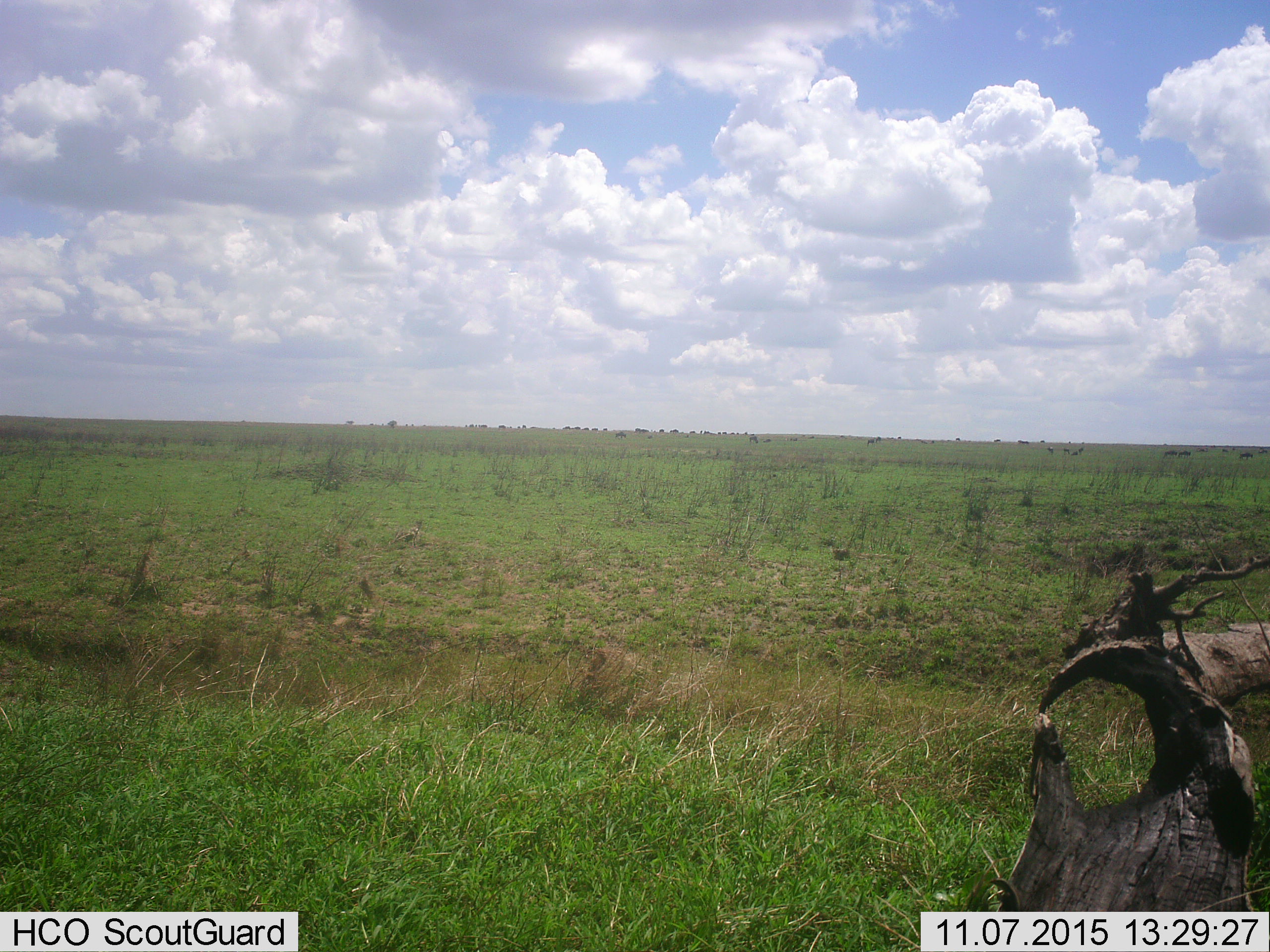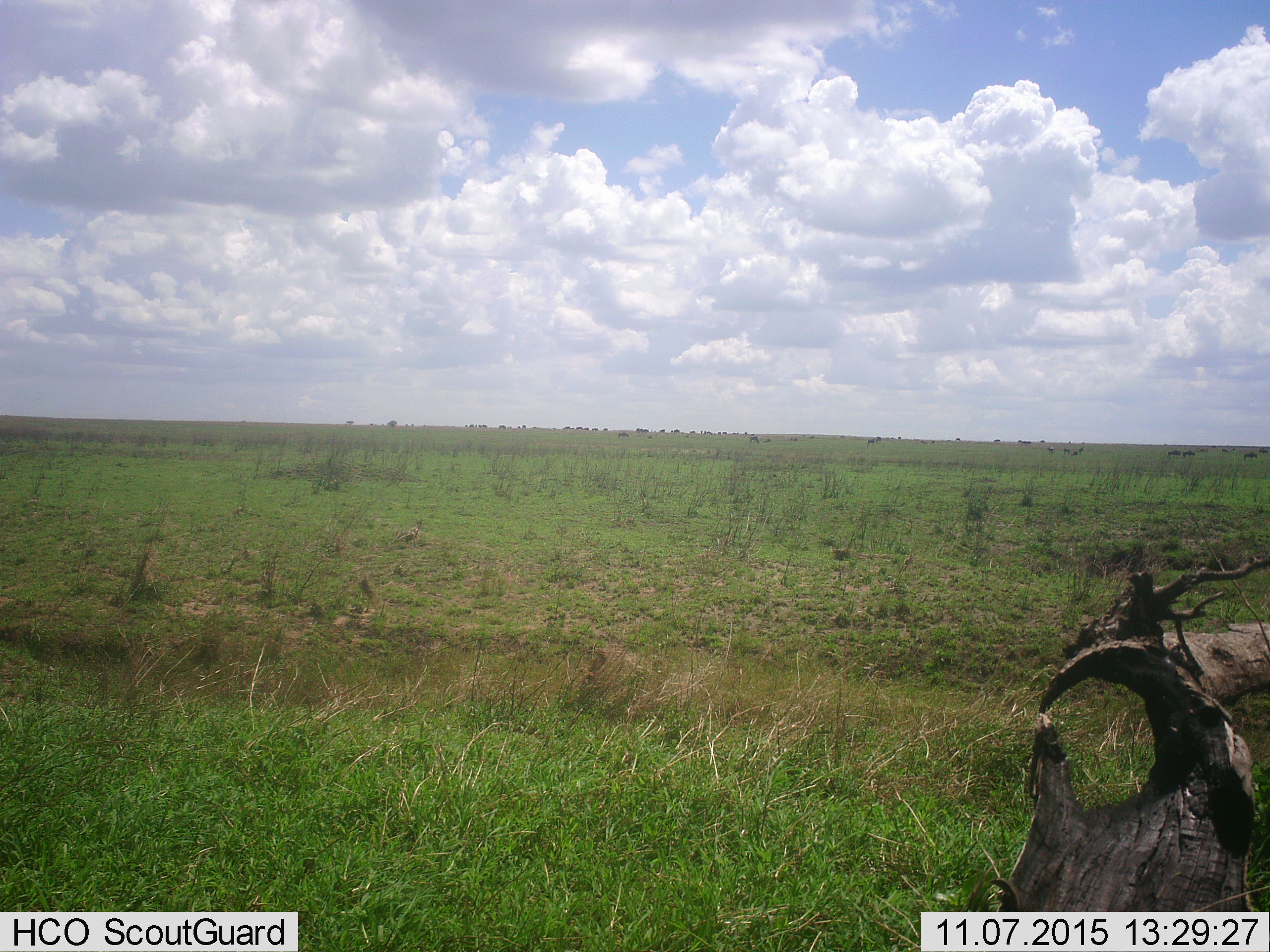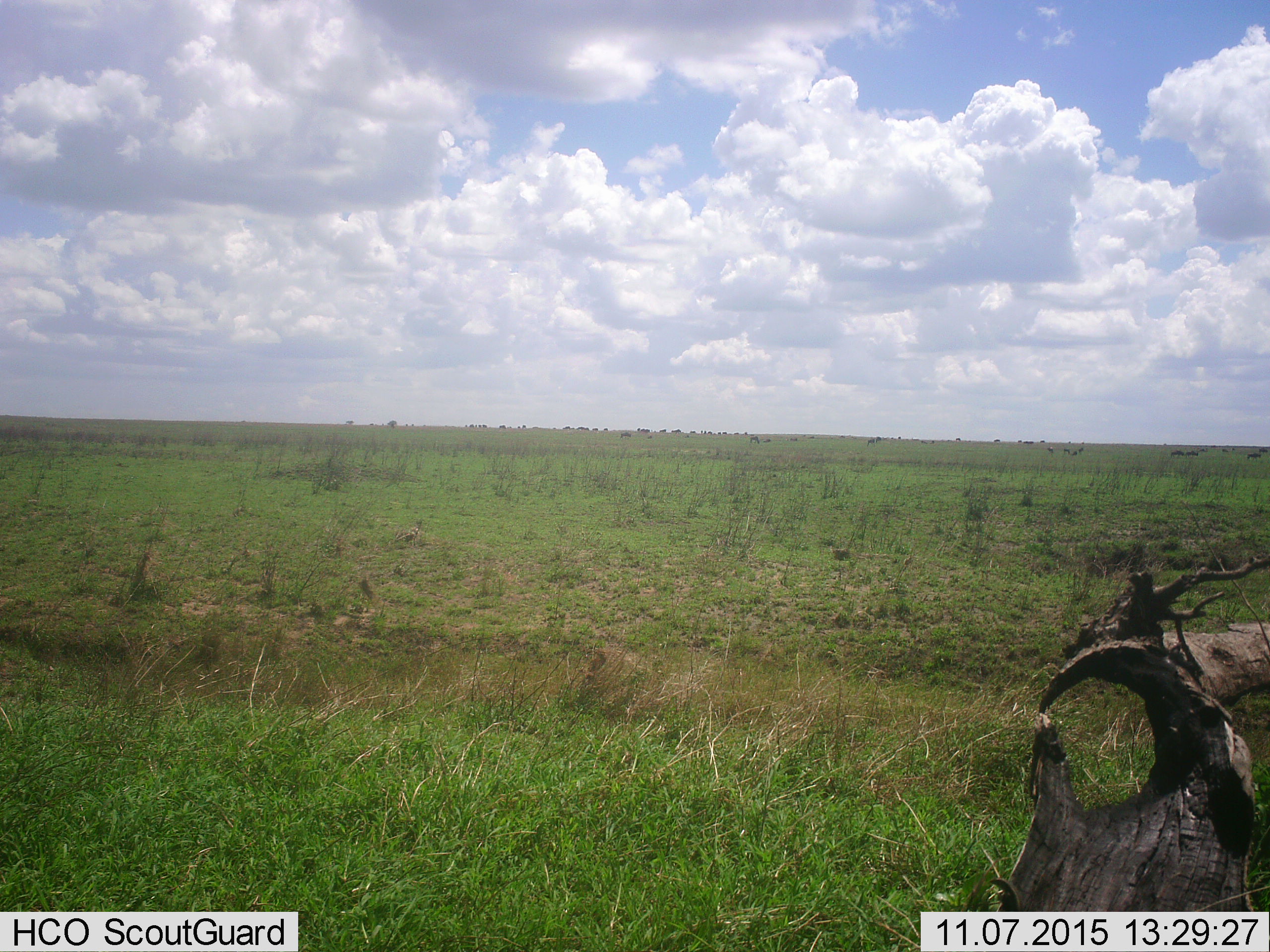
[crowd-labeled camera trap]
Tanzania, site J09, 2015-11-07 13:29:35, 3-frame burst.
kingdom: Animalia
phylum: Chordata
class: Mammalia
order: Artiodactyla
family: Bovidae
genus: Connochaetes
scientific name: Connochaetes taurinus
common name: blue wildebeest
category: wildebeest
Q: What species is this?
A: Wildebeest (blue wildebeest) (Connochaetes taurinus).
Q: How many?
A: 11-50.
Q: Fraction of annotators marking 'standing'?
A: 100%.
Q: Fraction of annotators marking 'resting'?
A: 0%.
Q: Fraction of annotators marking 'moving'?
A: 100%.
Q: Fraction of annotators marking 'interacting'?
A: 0%.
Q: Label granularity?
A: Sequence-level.